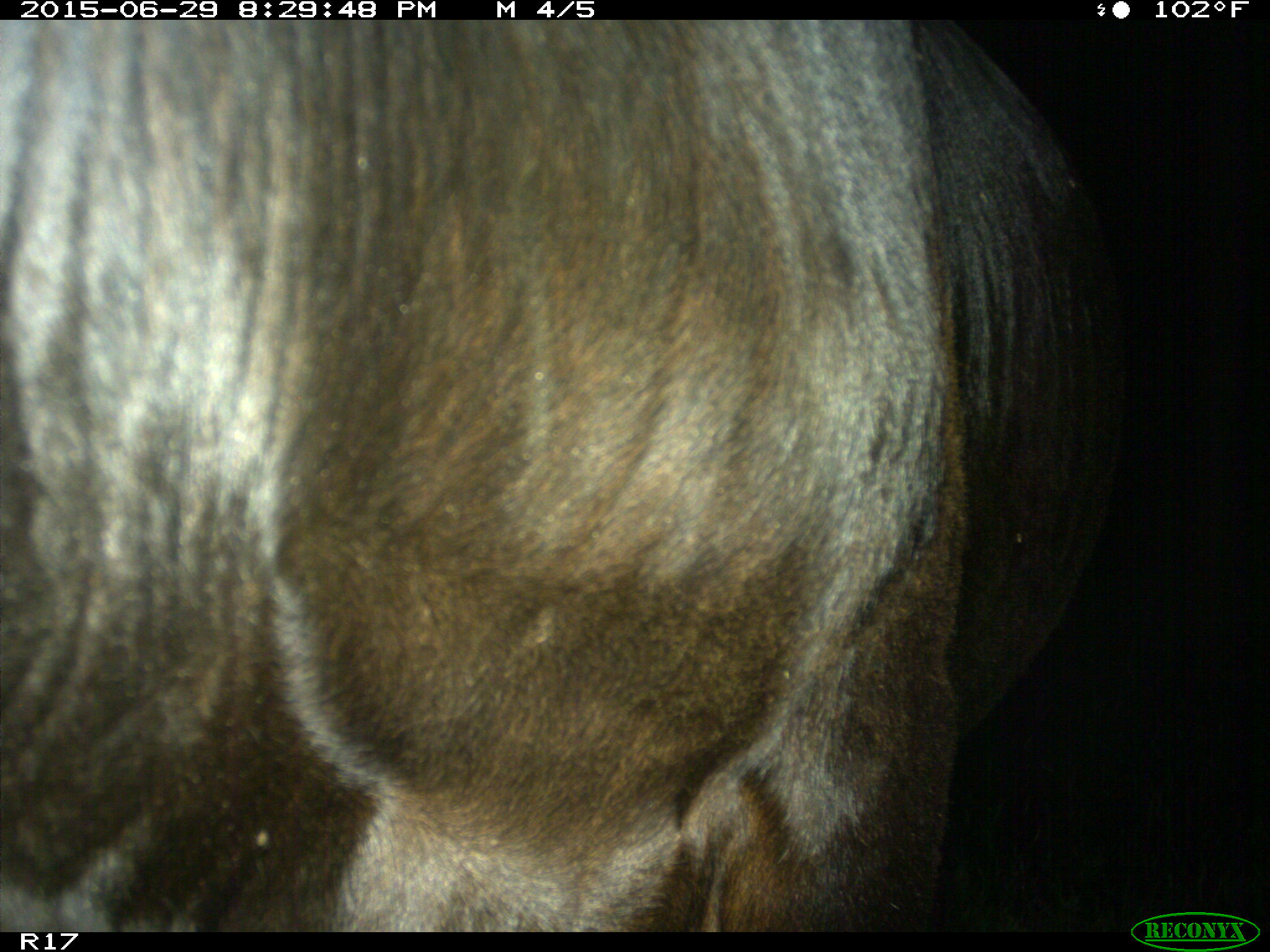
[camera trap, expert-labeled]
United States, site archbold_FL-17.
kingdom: Animalia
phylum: Chordata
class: Mammalia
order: Artiodactyla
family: Bovidae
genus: Bos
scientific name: Bos taurus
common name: domestic cow